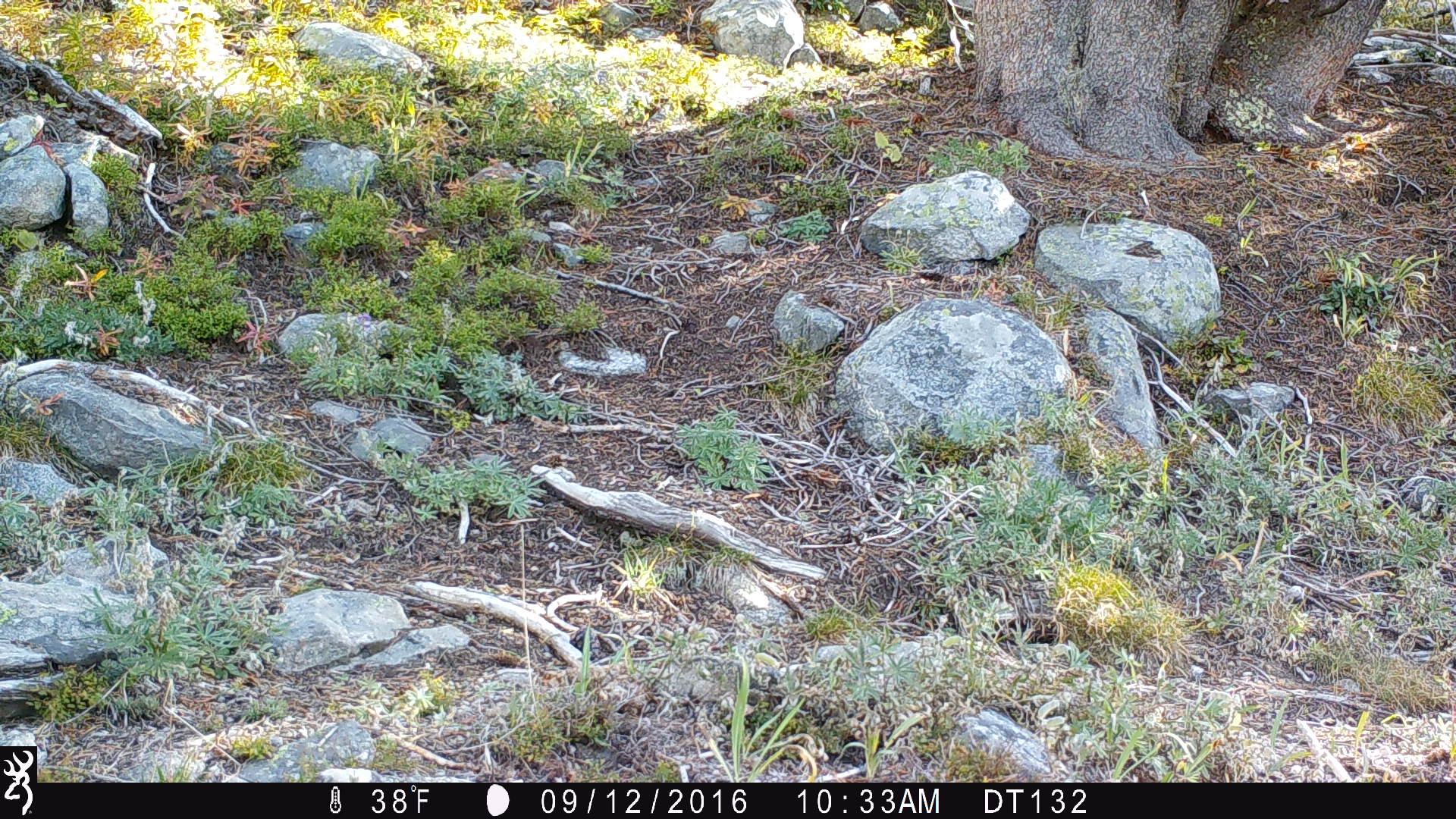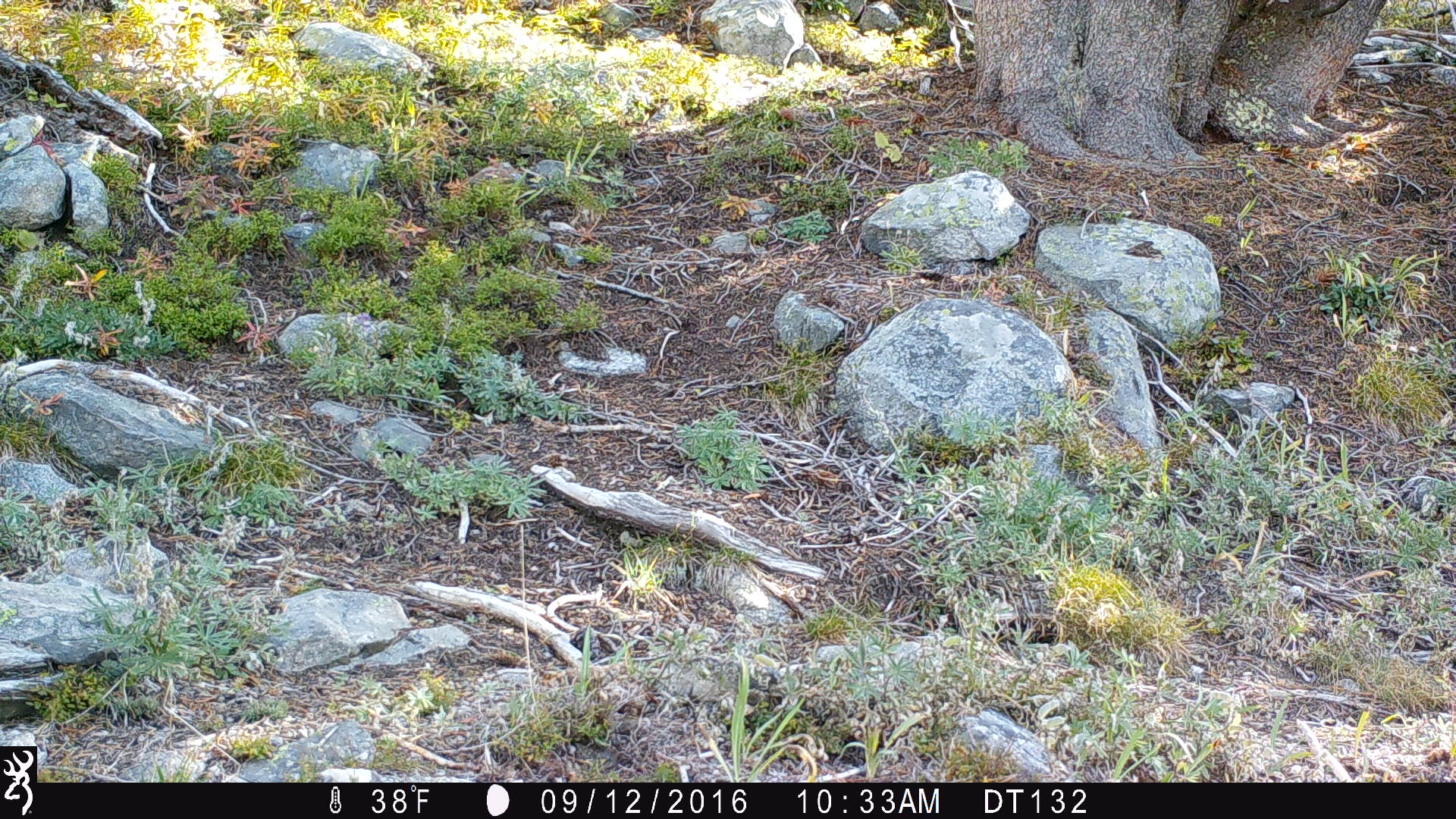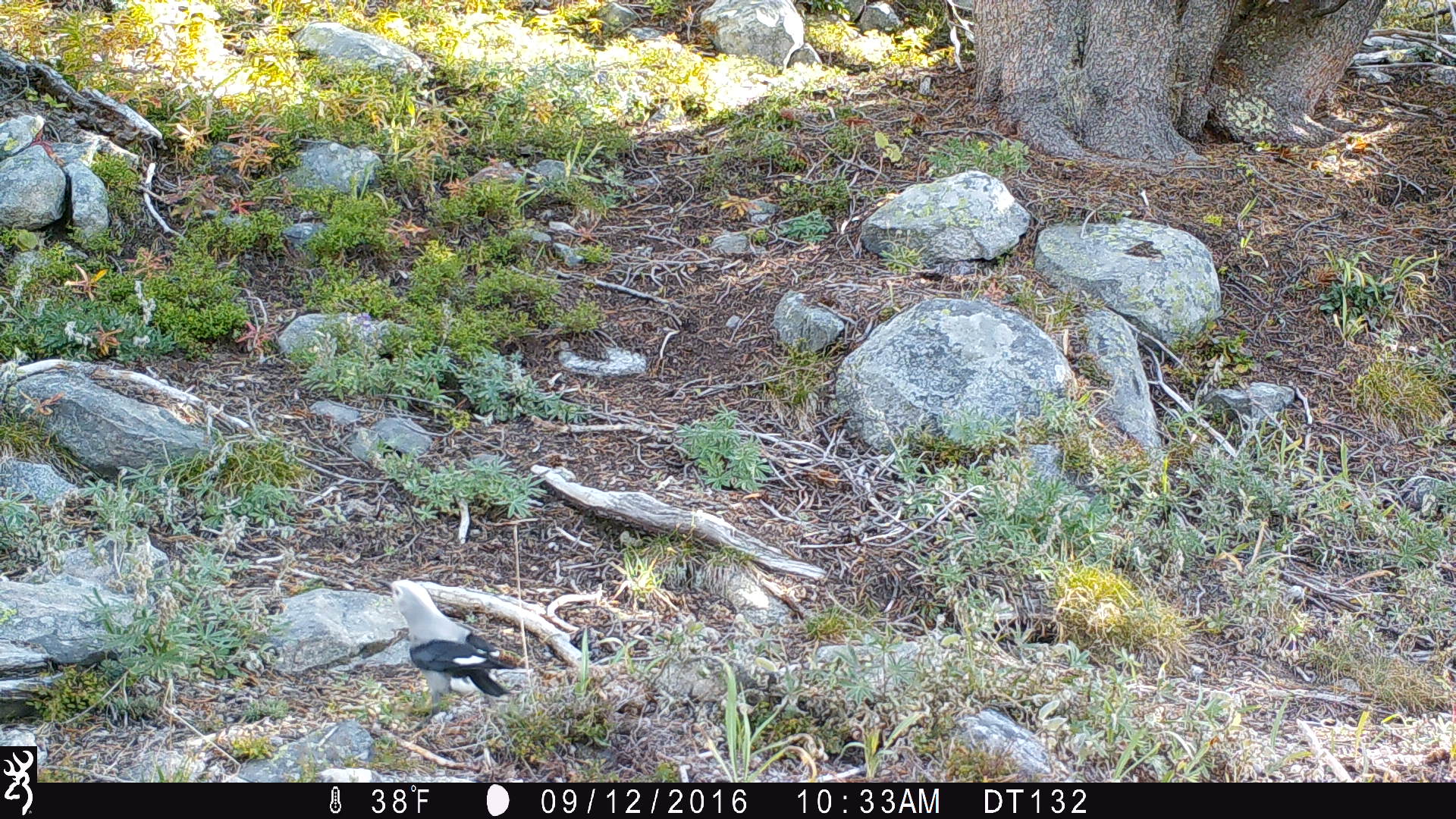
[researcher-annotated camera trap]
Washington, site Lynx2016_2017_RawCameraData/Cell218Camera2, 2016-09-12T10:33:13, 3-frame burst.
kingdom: Animalia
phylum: Chordata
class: Aves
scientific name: Aves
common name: birds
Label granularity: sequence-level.